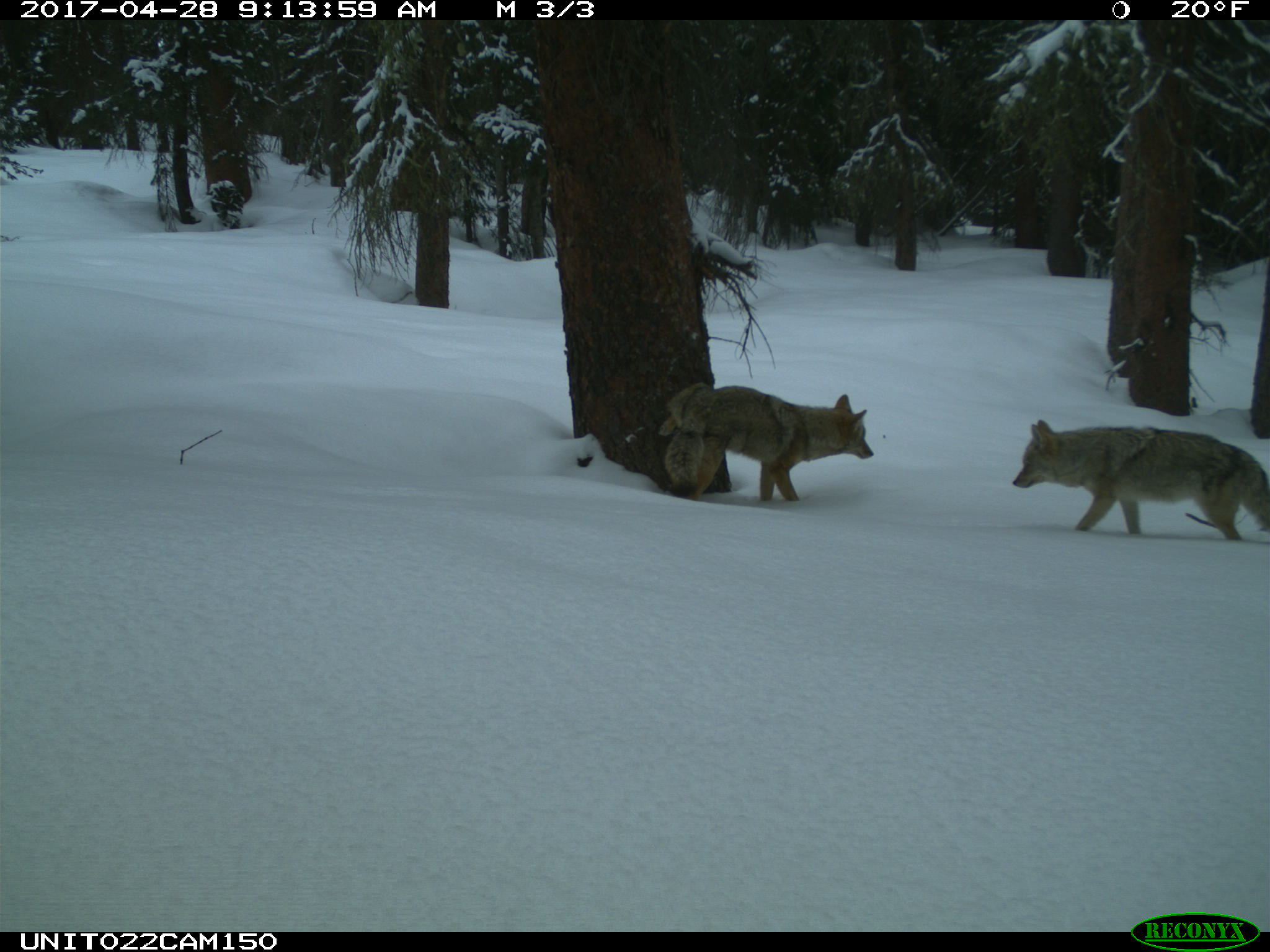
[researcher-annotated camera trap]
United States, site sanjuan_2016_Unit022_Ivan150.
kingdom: Animalia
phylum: Chordata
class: Mammalia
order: Carnivora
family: Canidae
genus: Canis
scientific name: Canis latrans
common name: coyote